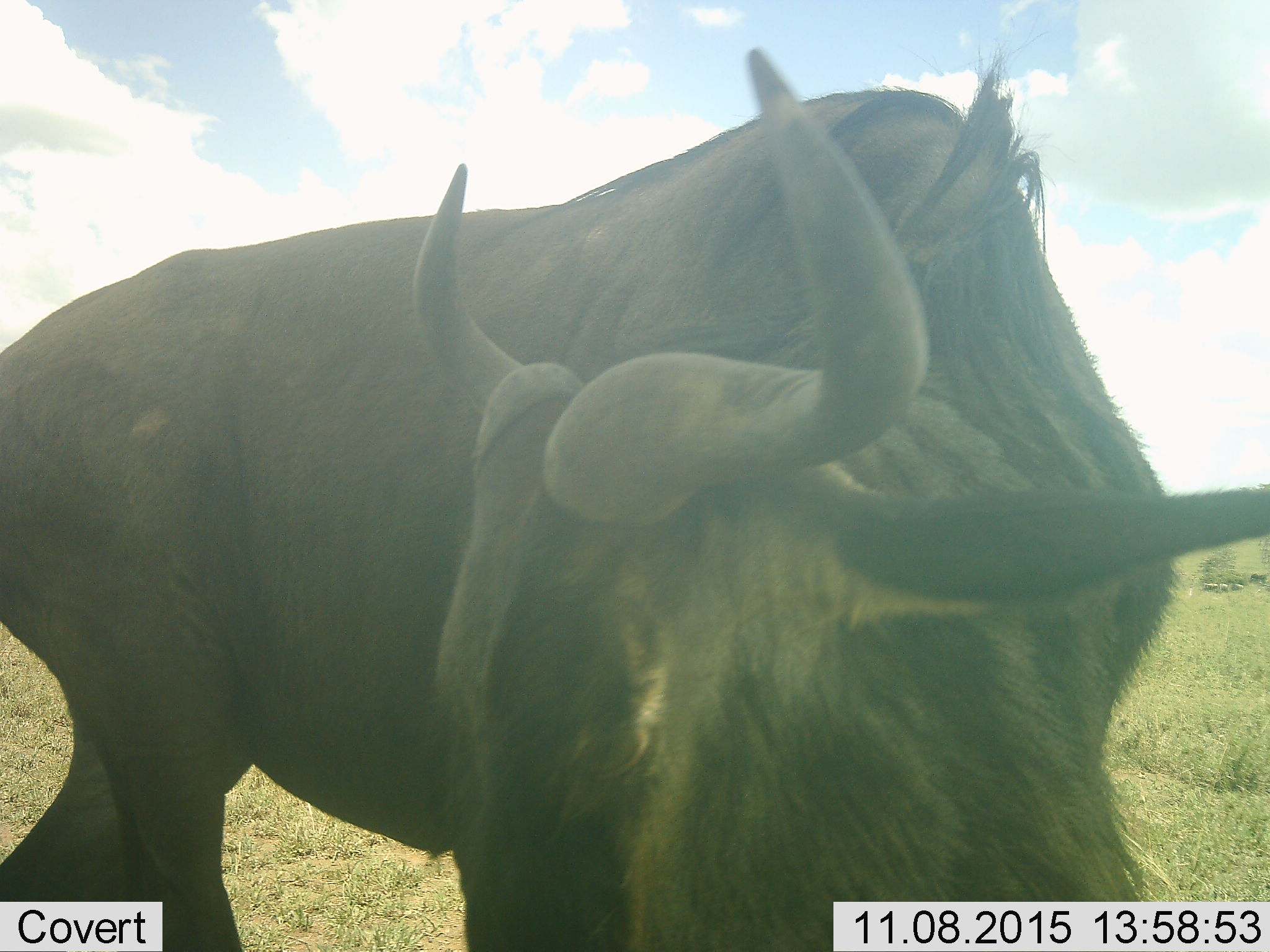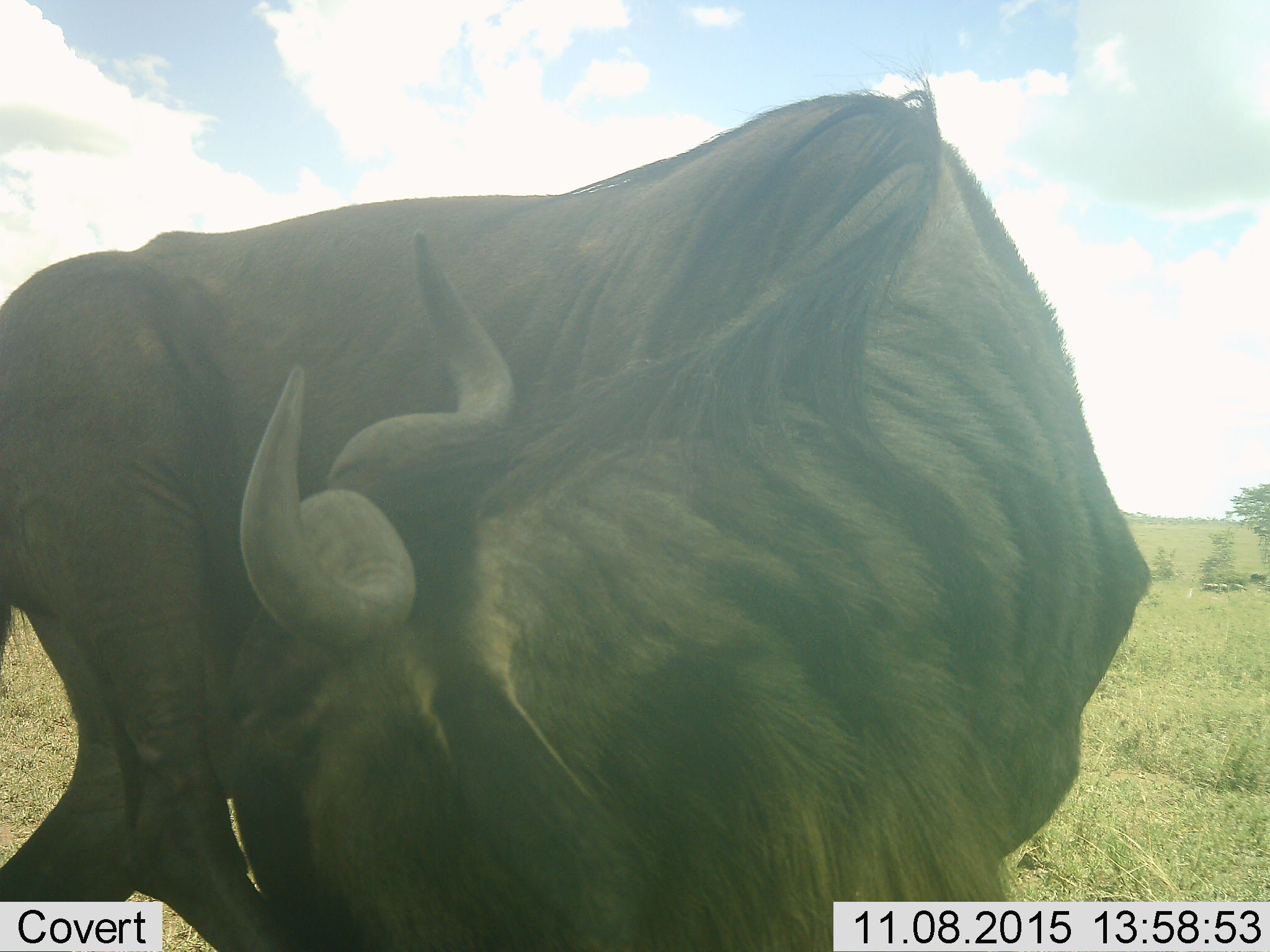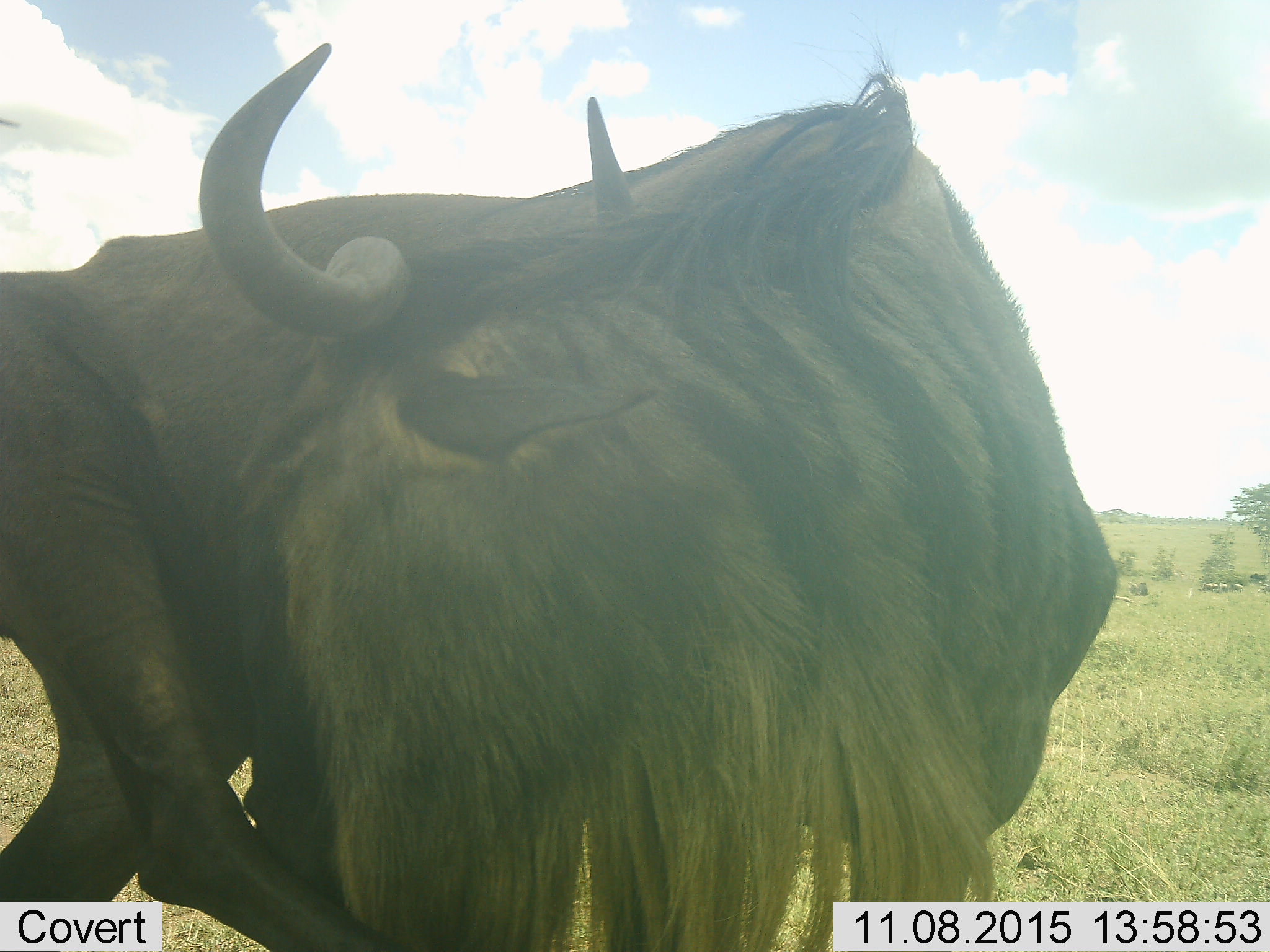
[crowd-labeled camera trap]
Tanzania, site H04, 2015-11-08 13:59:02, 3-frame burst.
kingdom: Animalia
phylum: Chordata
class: Mammalia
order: Artiodactyla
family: Bovidae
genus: Connochaetes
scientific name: Connochaetes taurinus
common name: blue wildebeest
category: wildebeest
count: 1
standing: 60%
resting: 20%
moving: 20%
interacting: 10%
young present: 0%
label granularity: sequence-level